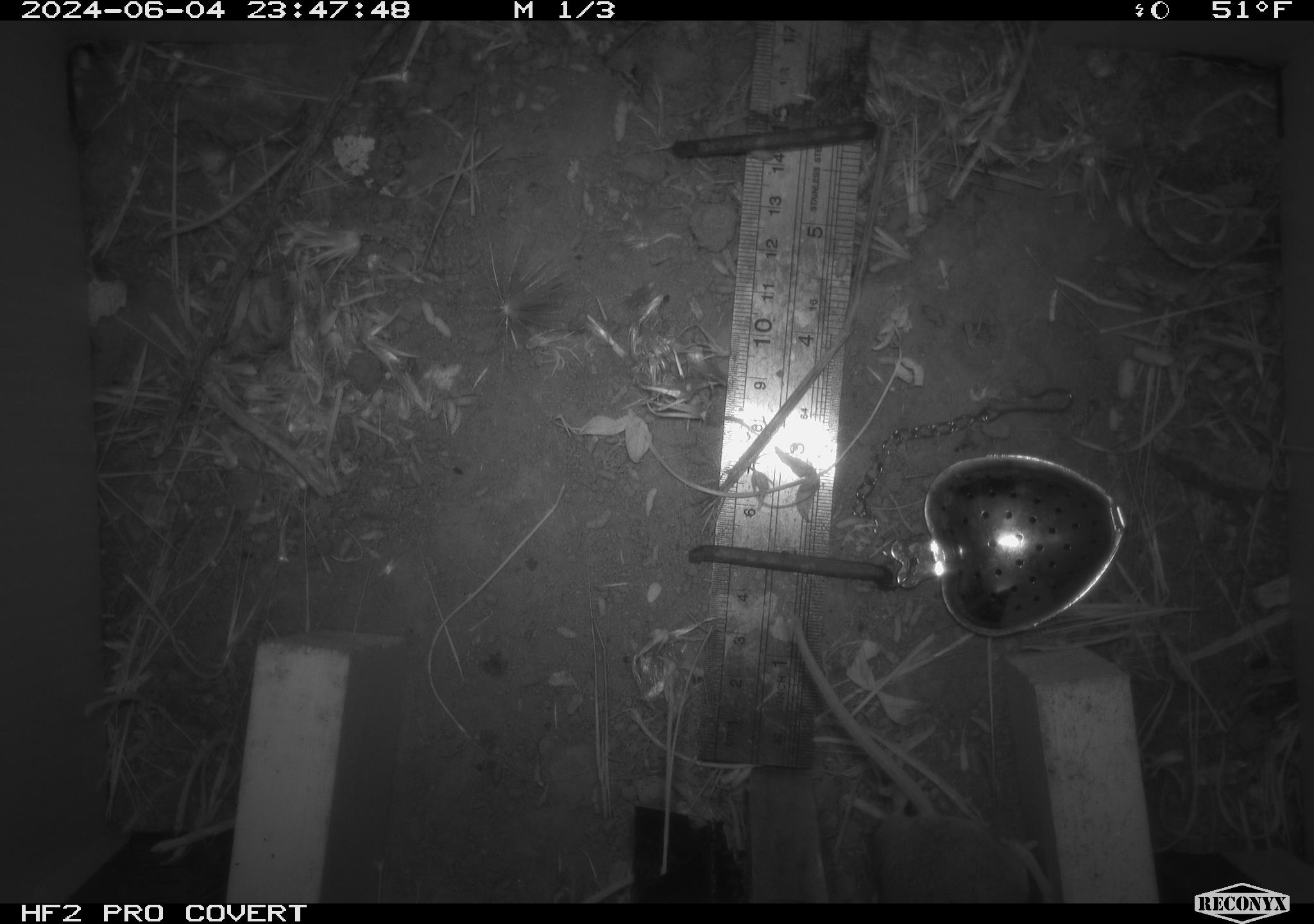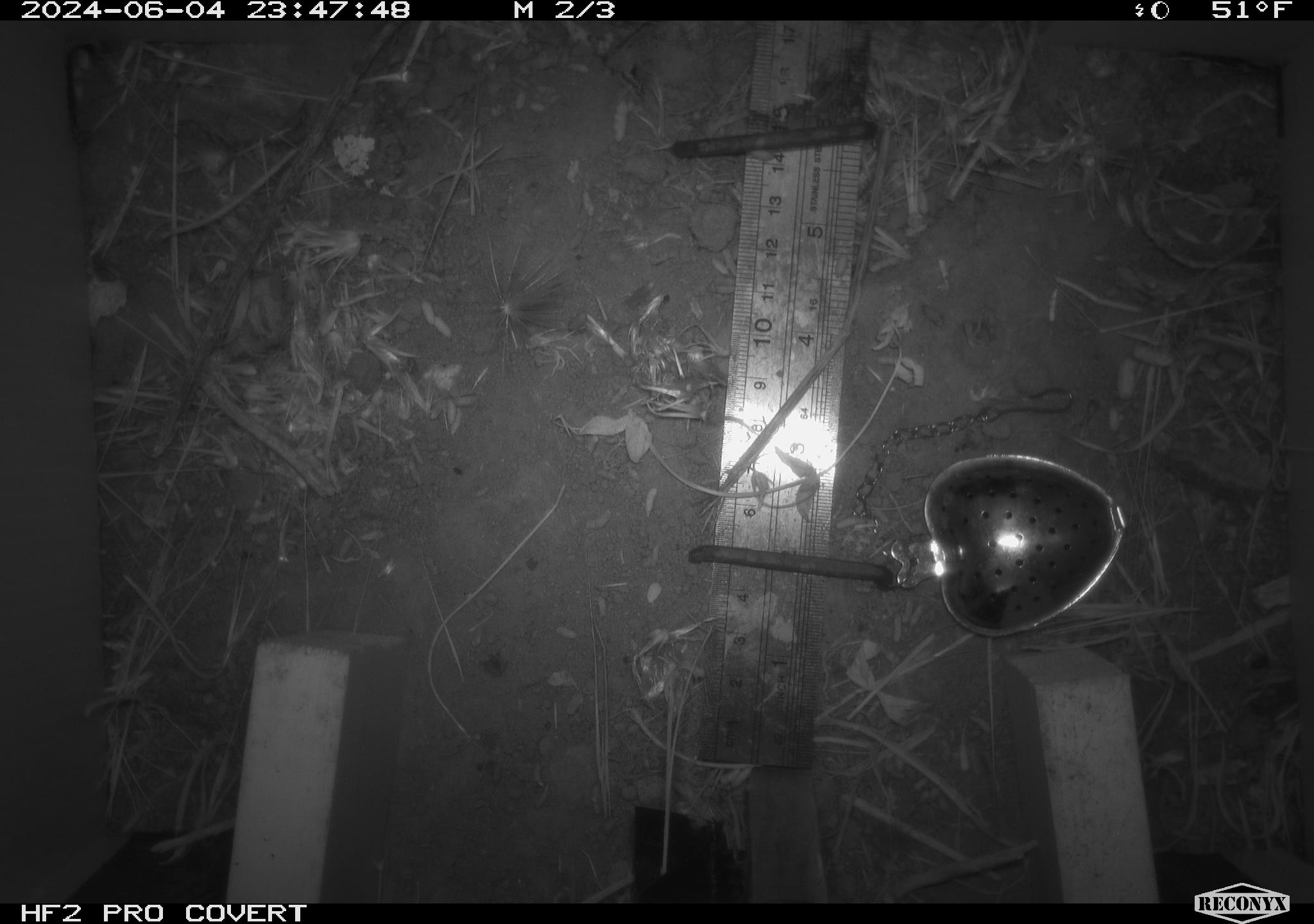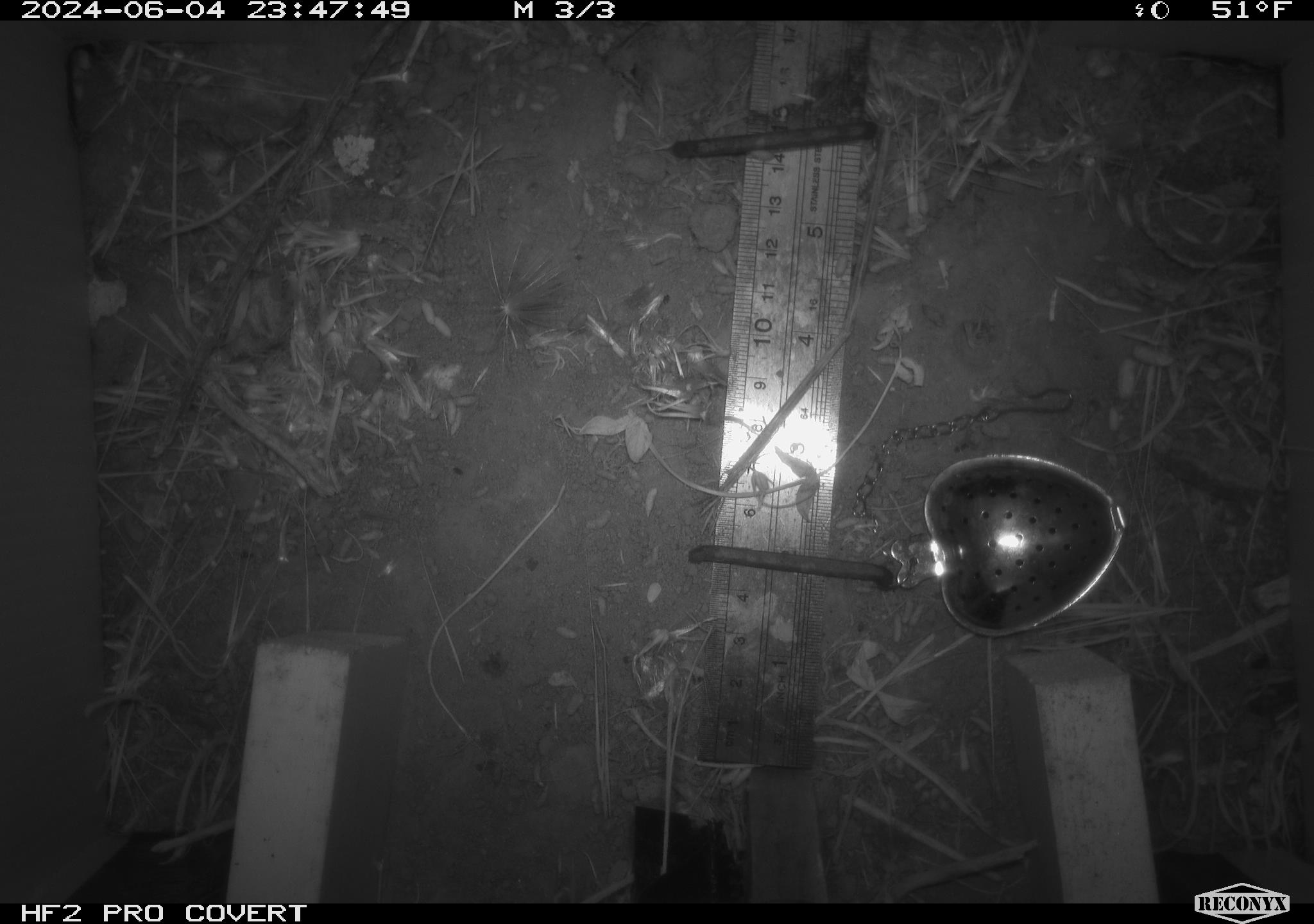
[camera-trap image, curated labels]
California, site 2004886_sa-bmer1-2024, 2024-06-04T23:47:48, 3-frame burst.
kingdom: Animalia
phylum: Chordata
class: Mammalia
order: Rodentia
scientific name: Rodentia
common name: mouse species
Mouse species (Rodentia).